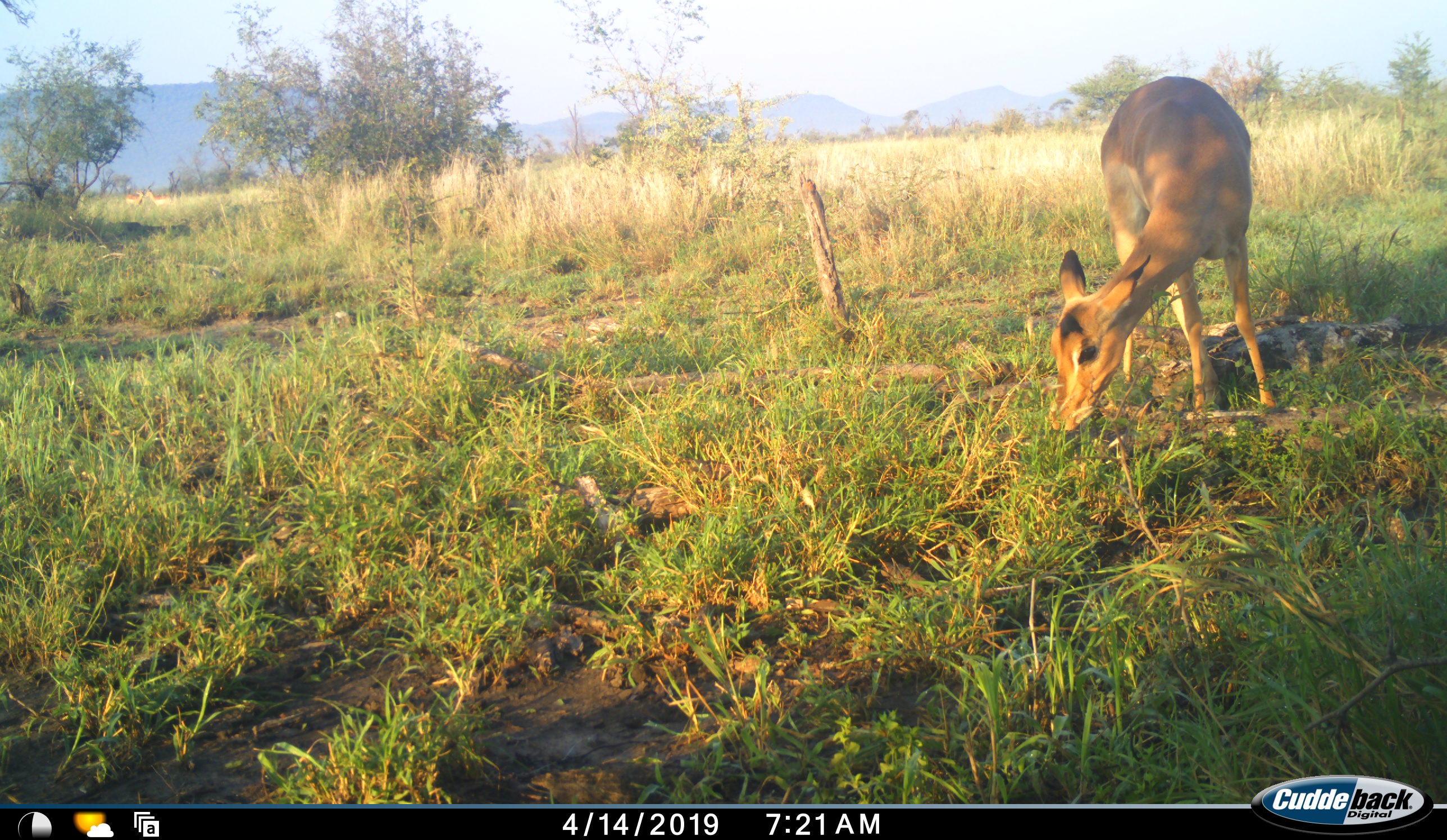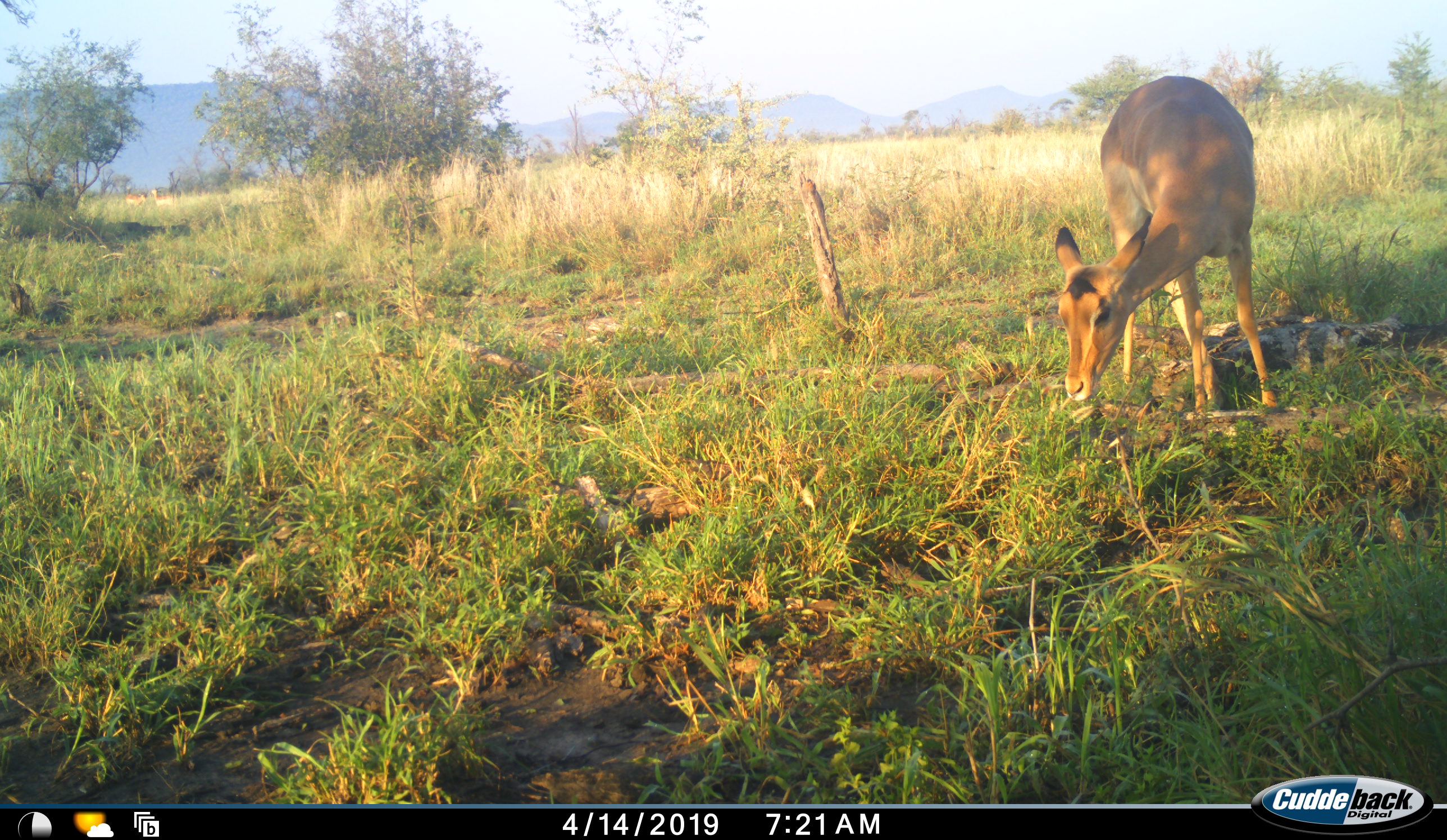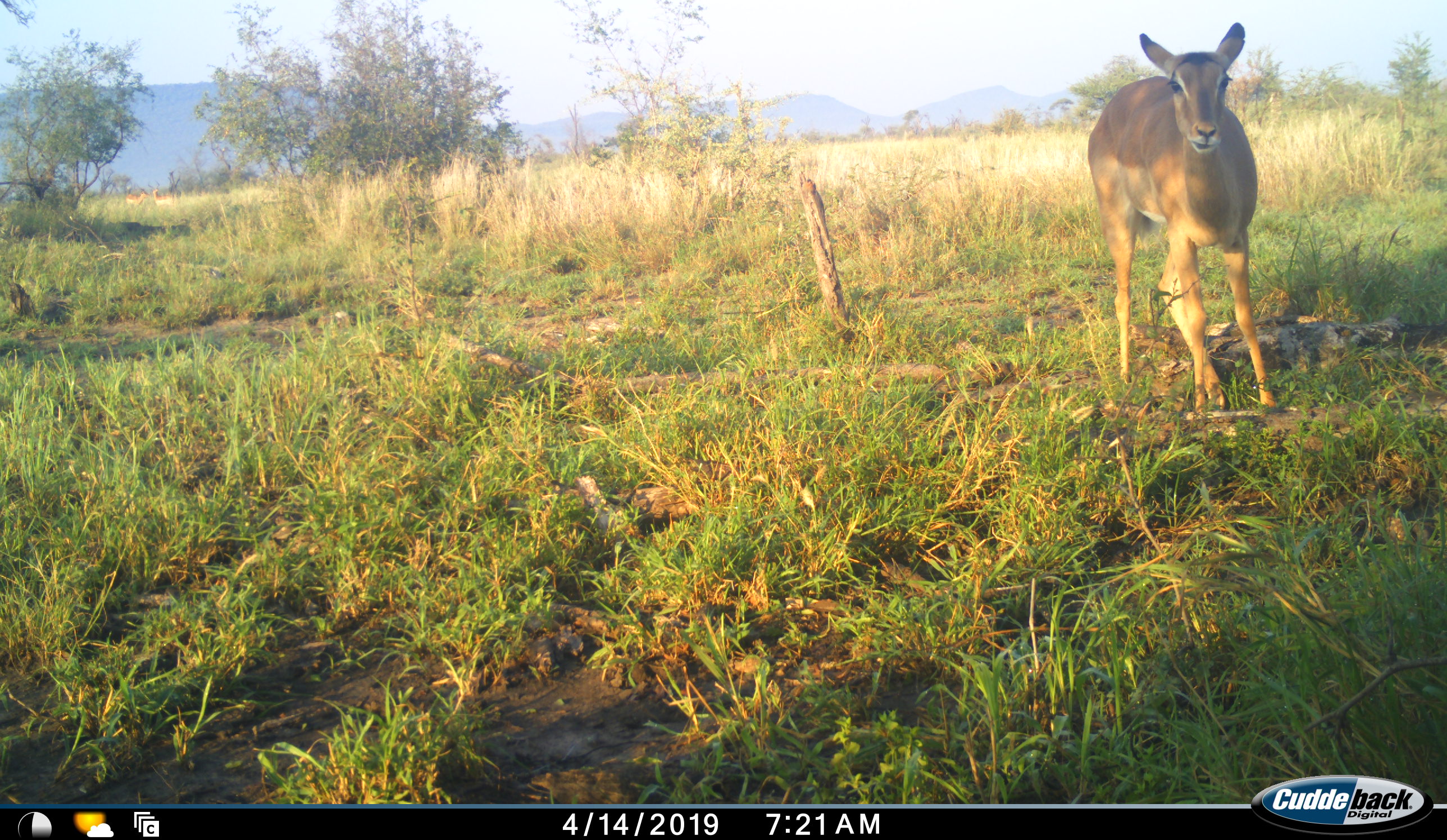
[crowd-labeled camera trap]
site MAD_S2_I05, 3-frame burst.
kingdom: Animalia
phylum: Chordata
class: Mammalia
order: Artiodactyla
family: Bovidae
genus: Aepyceros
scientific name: Aepyceros melampus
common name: impala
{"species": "impala (Aepyceros melampus)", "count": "1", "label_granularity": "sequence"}